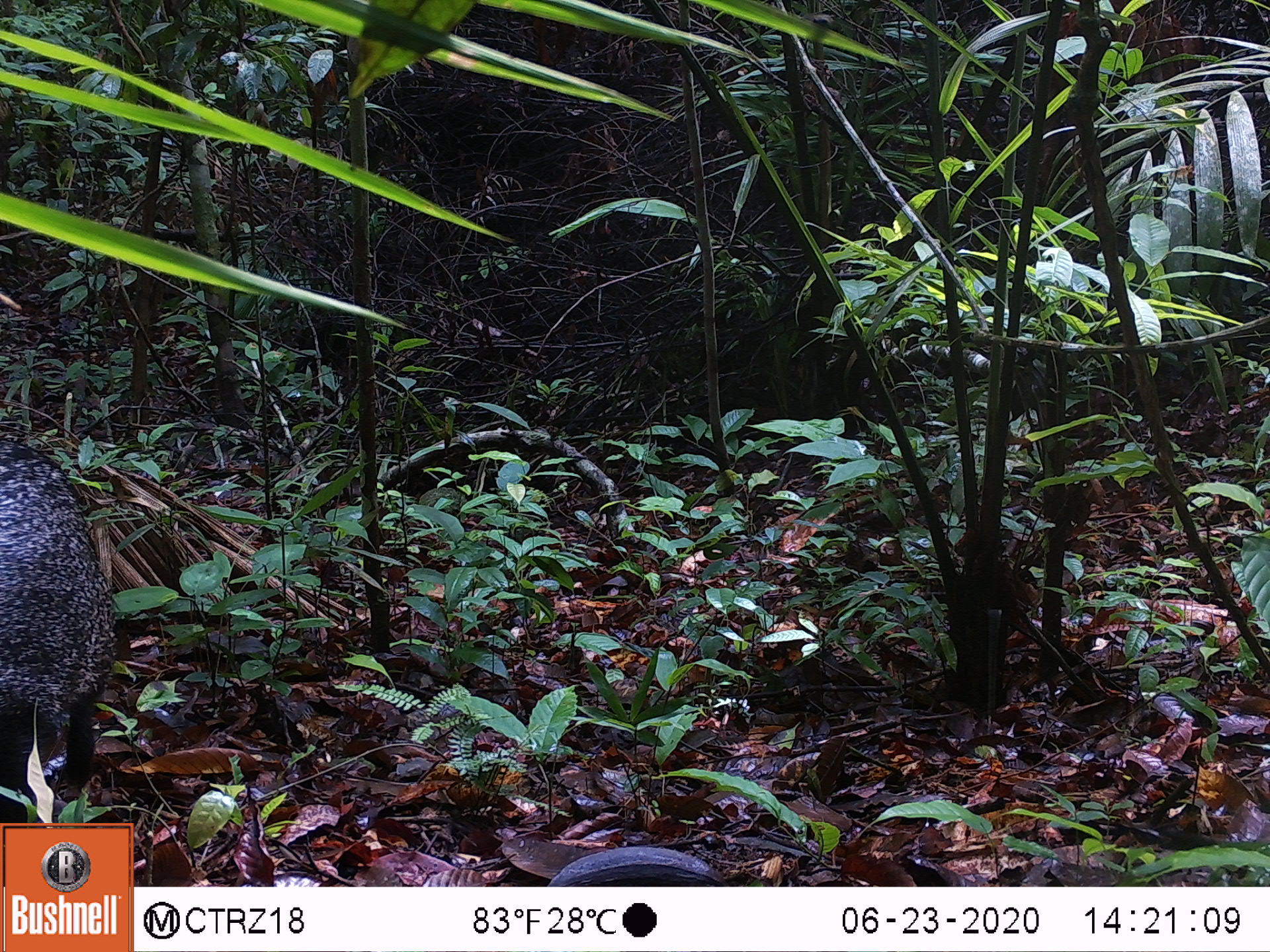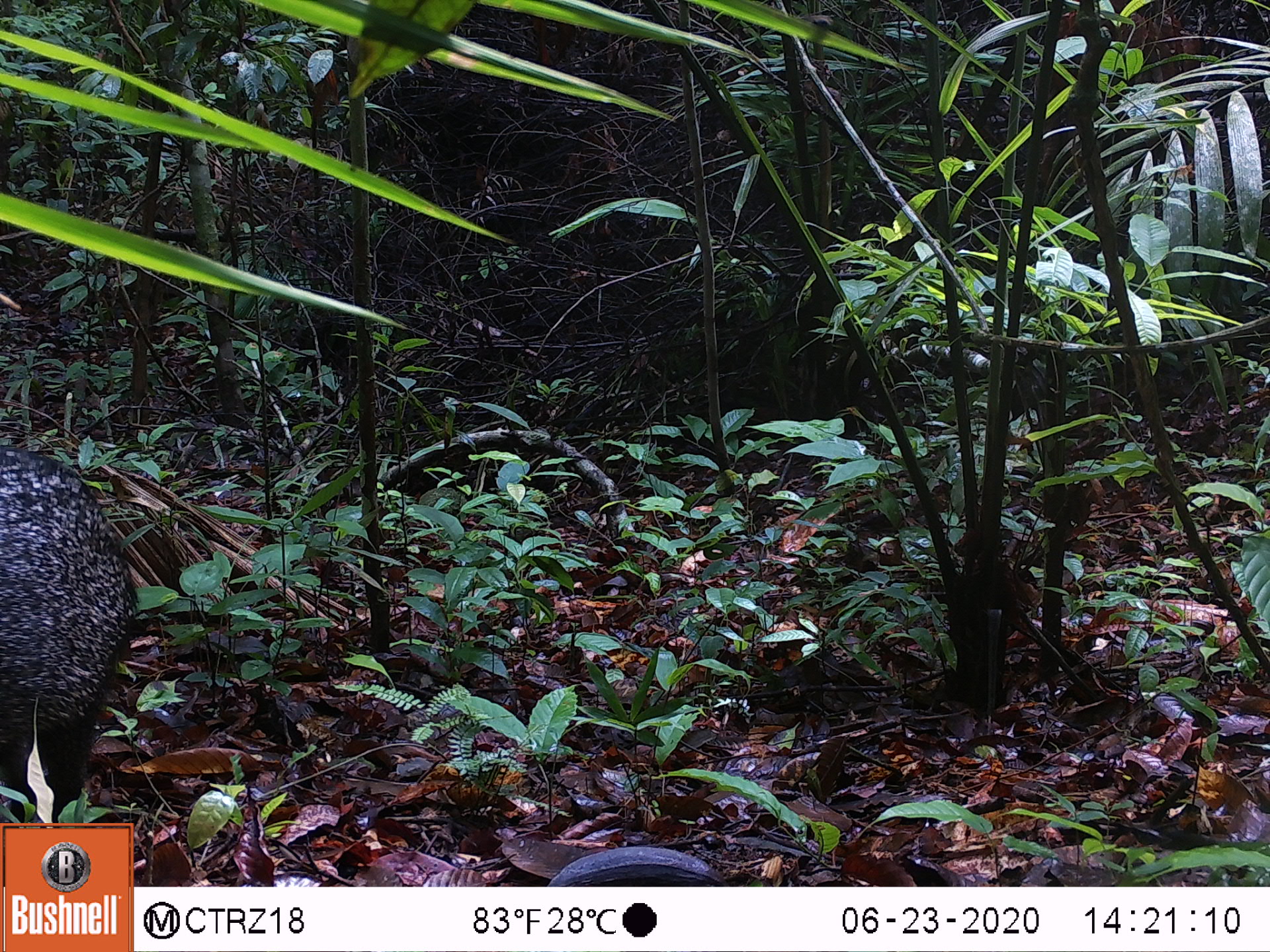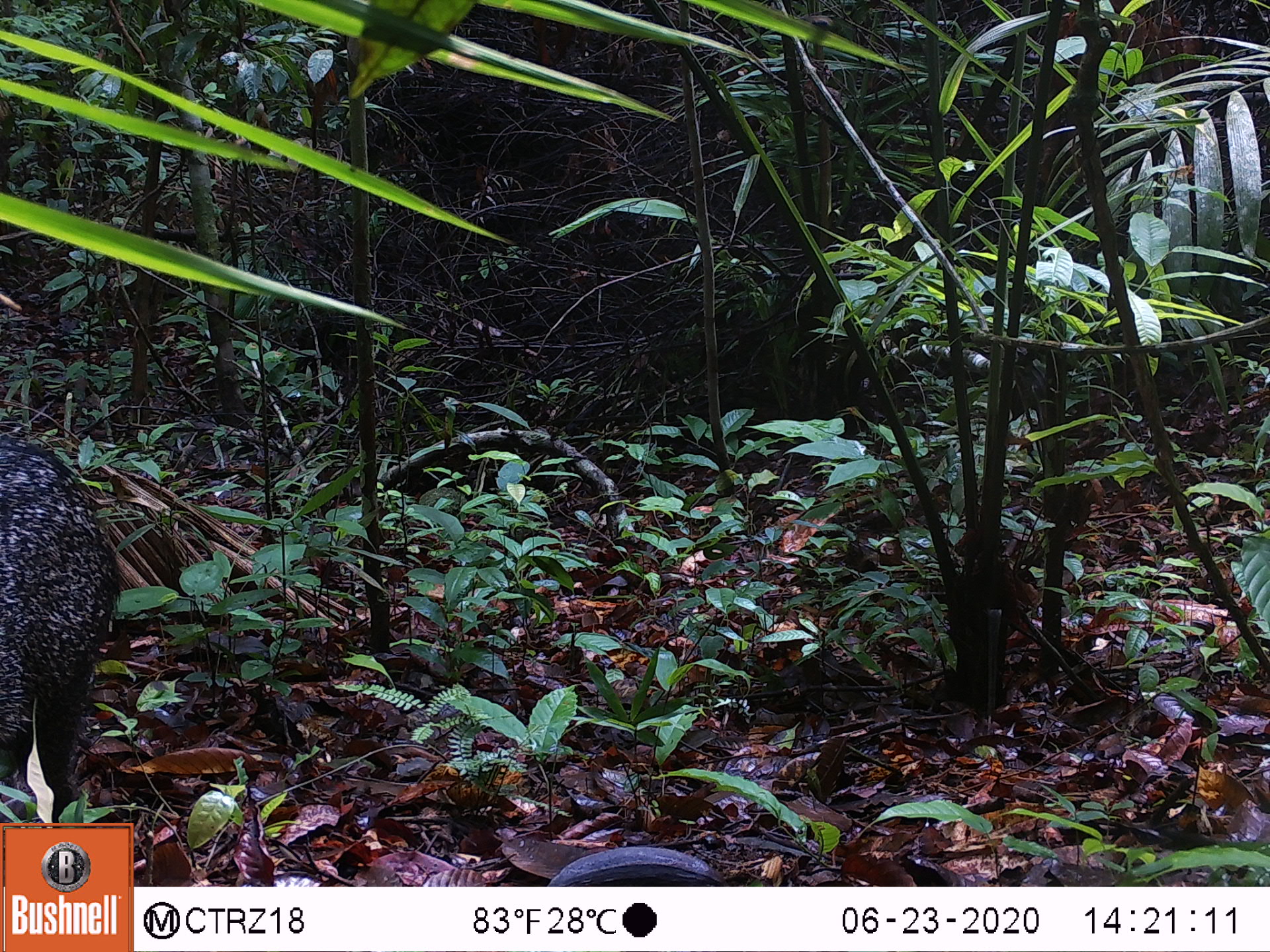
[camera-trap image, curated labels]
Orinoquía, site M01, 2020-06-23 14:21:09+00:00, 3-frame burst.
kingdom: Animalia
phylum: Chordata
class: Mammalia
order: Artiodactyla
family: Tayassuidae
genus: Pecari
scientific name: Pecari tajacu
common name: collared peccary